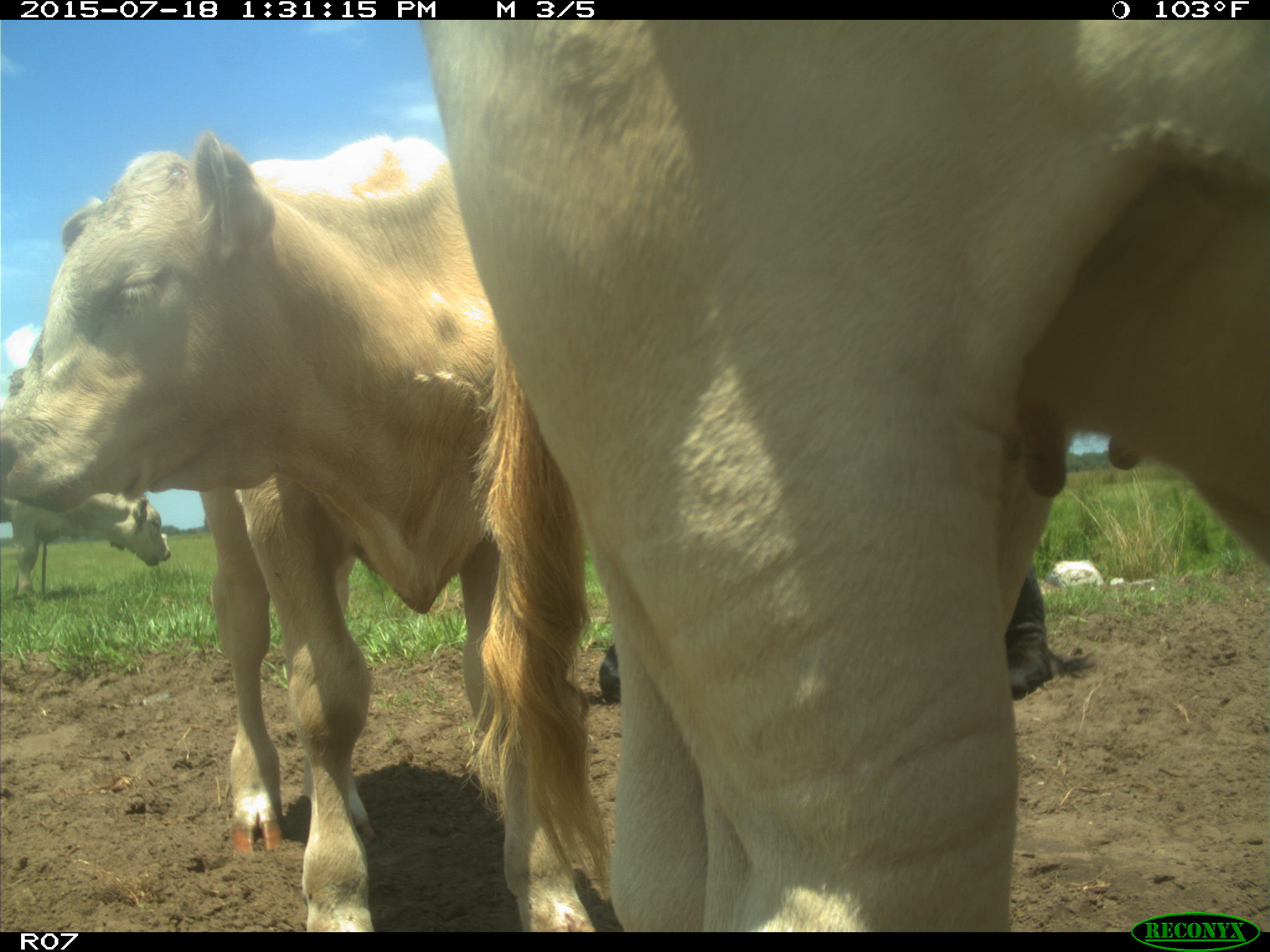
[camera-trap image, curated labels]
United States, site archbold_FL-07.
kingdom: Animalia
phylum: Chordata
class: Mammalia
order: Artiodactyla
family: Bovidae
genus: Bos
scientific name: Bos taurus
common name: domestic cow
Bos taurus (domestic cow).